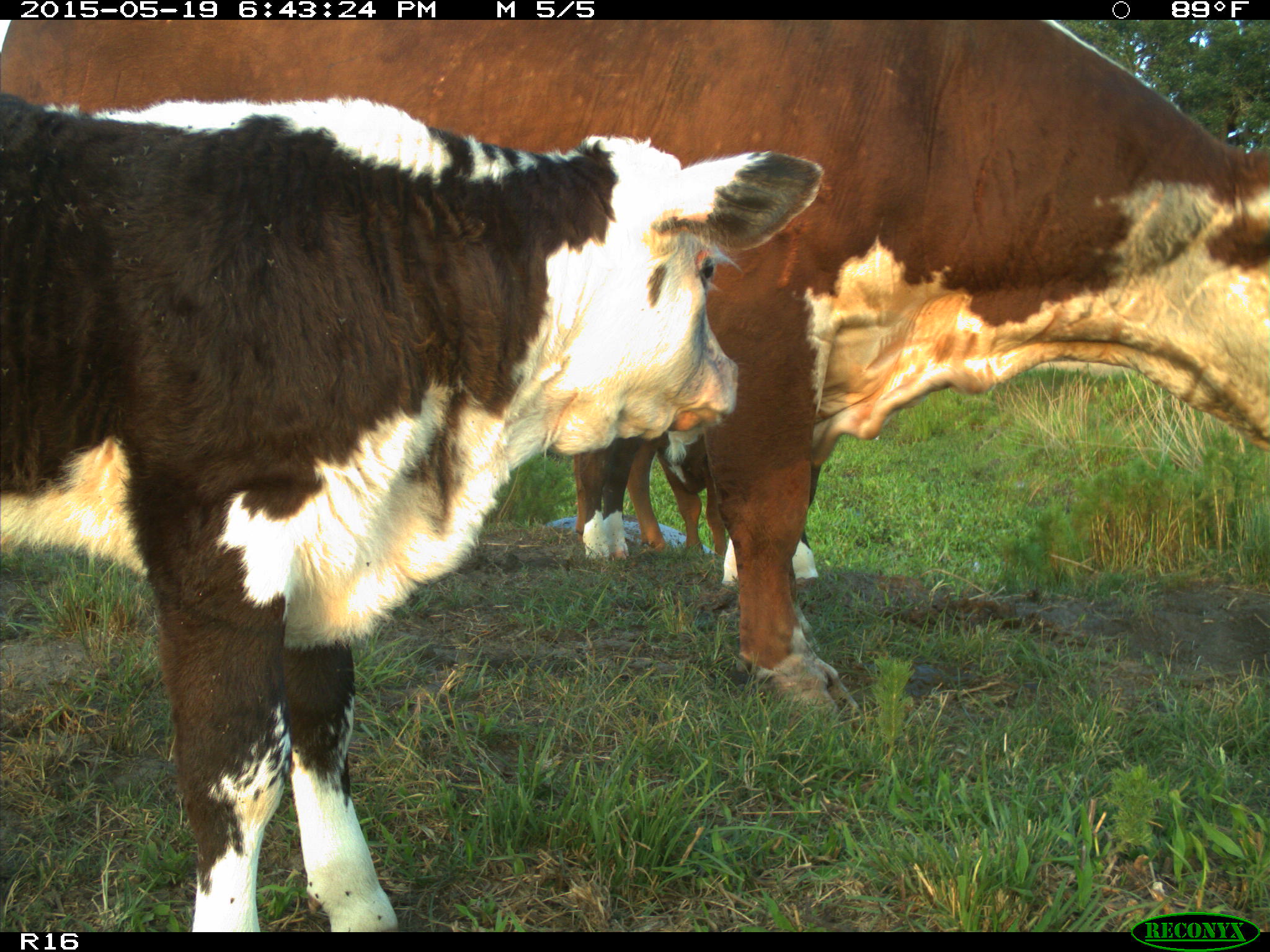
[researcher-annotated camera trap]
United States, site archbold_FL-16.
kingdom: Animalia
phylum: Chordata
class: Mammalia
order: Artiodactyla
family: Bovidae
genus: Bos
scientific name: Bos taurus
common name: domestic cow